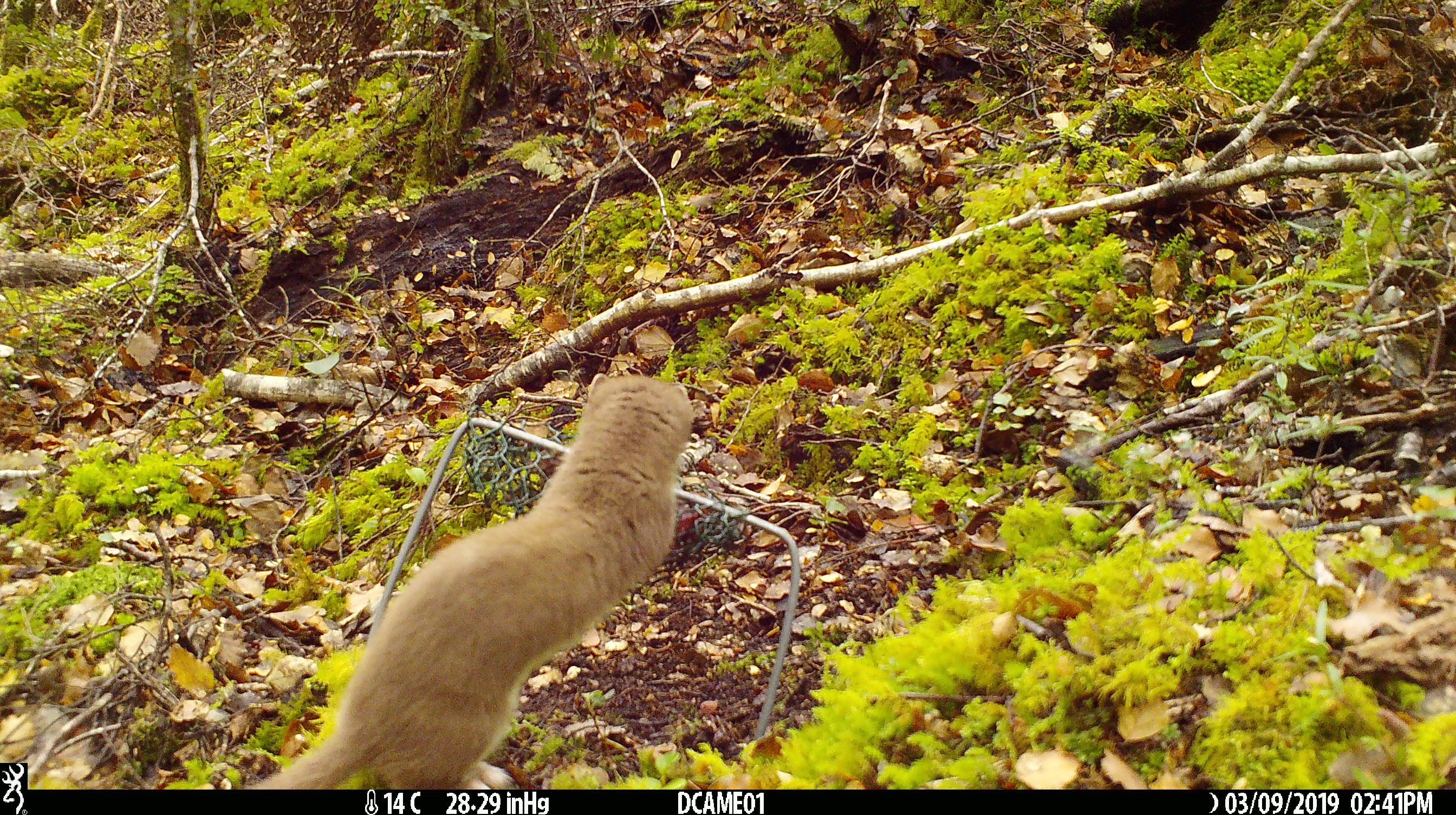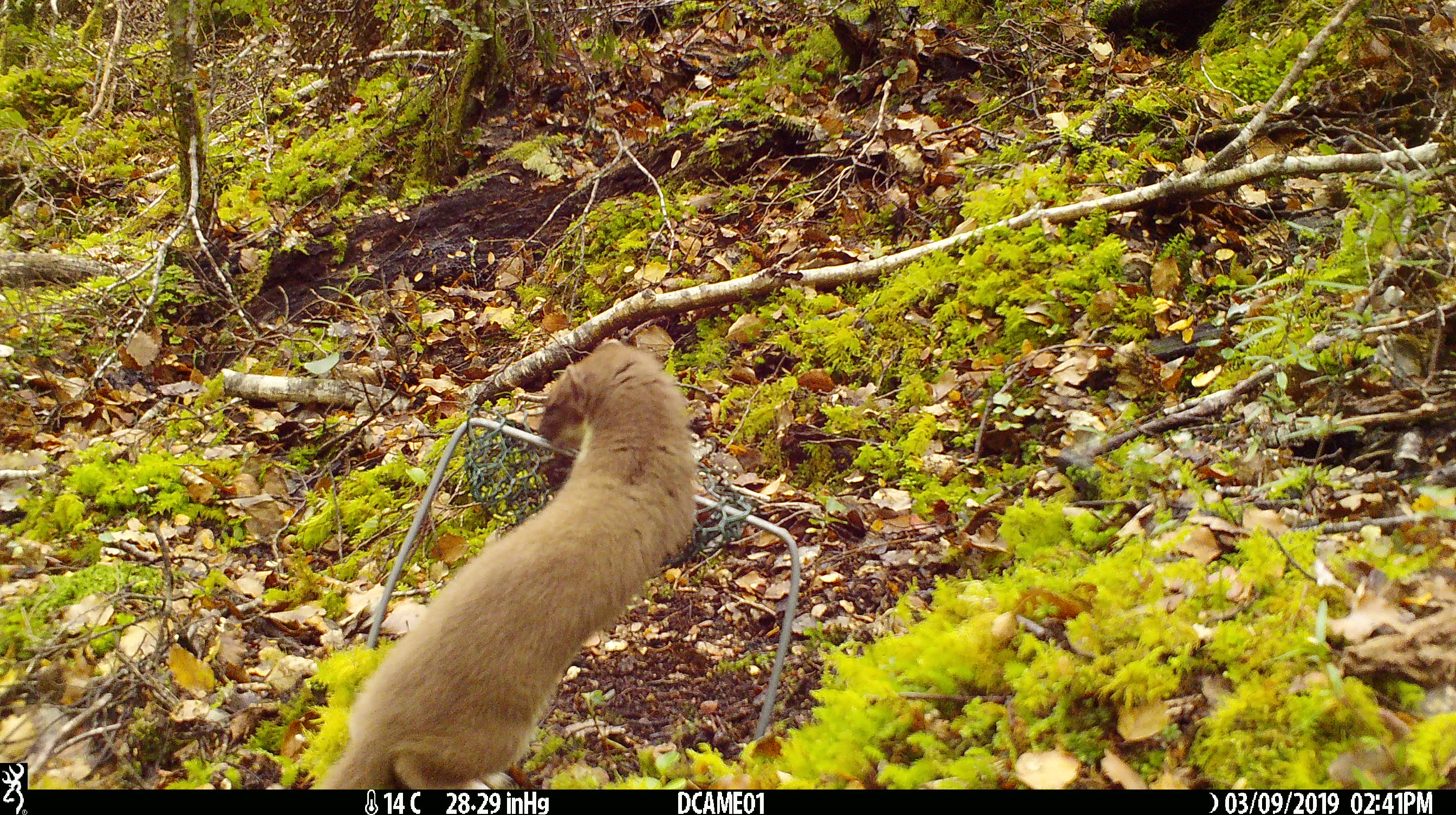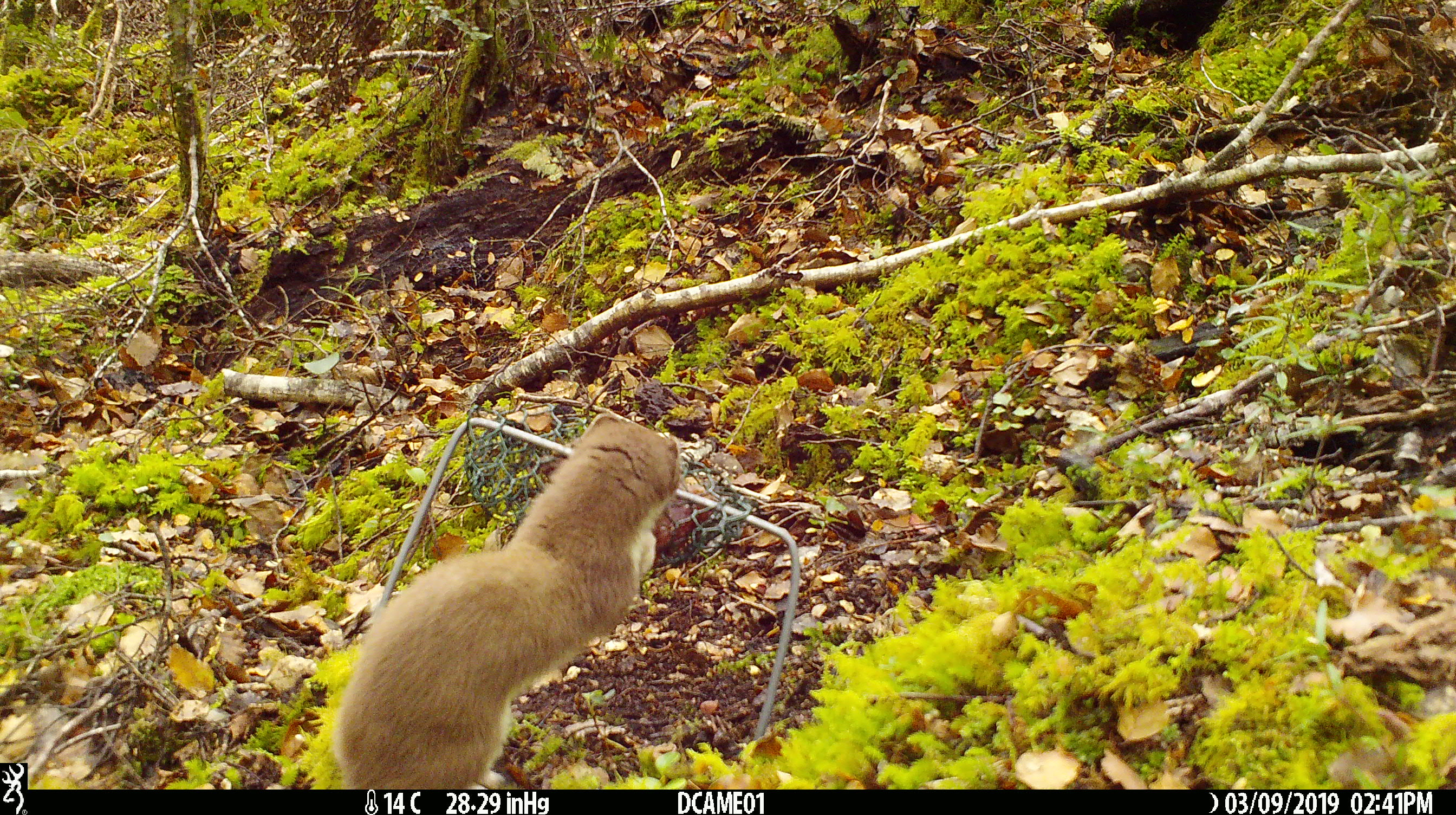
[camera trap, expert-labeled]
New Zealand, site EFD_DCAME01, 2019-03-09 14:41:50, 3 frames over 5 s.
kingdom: Animalia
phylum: Chordata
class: Mammalia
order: Carnivora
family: Mustelidae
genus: Mustela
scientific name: Mustela erminea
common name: stoat